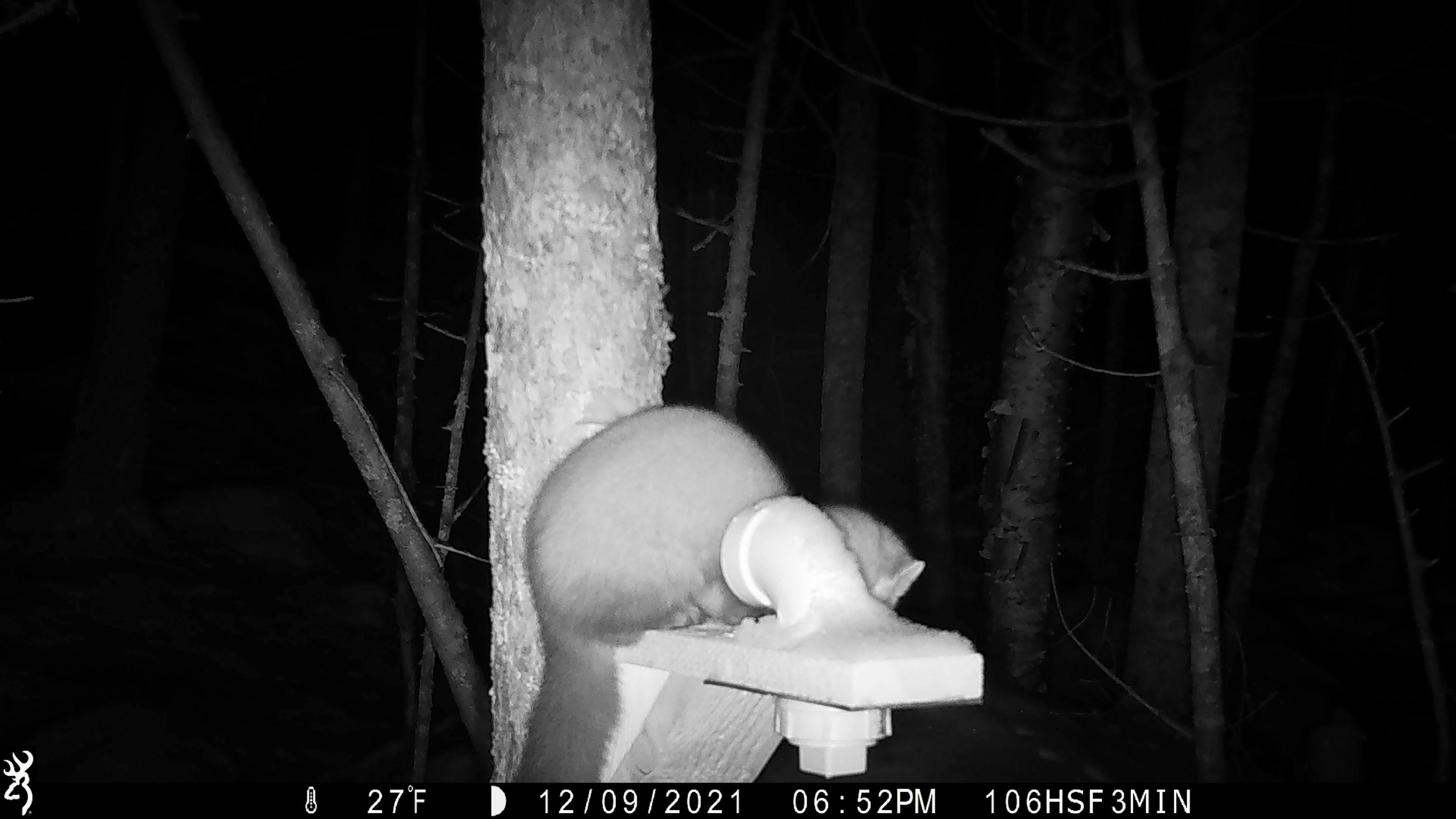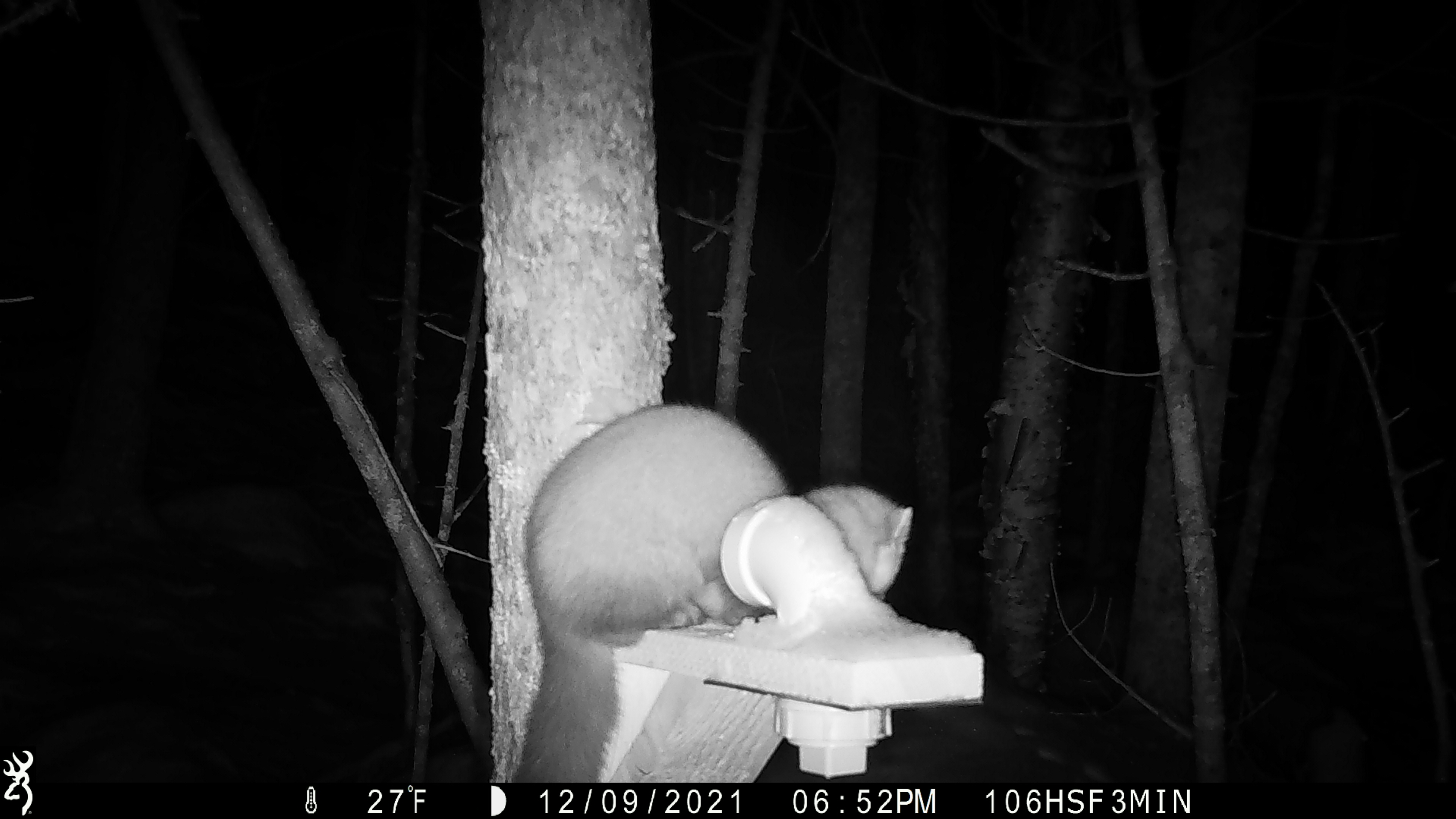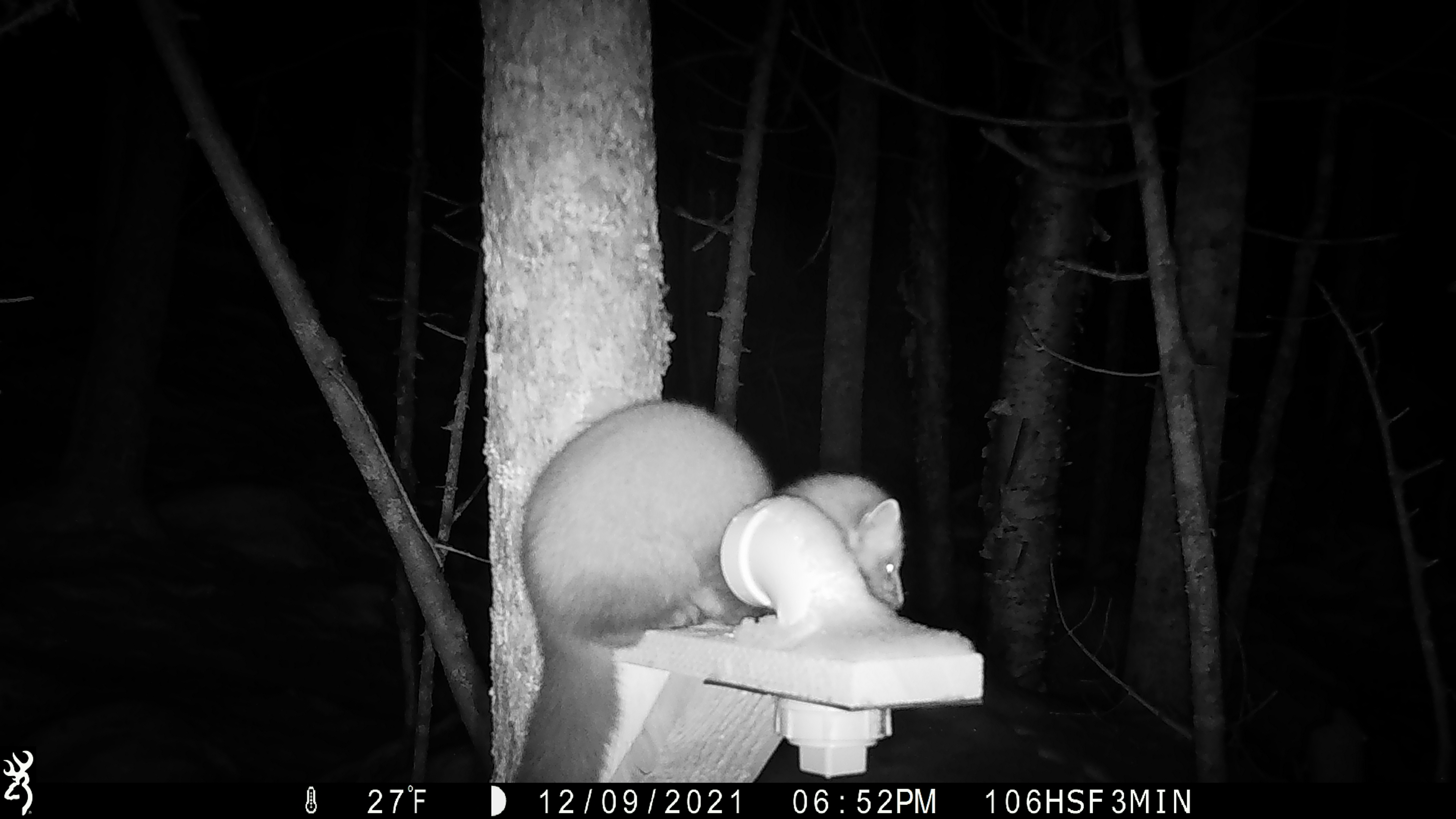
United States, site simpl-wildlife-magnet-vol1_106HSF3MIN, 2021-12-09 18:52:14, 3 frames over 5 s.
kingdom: Animalia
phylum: Chordata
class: Mammalia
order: Carnivora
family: Mustelidae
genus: Martes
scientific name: Martes americana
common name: american marten